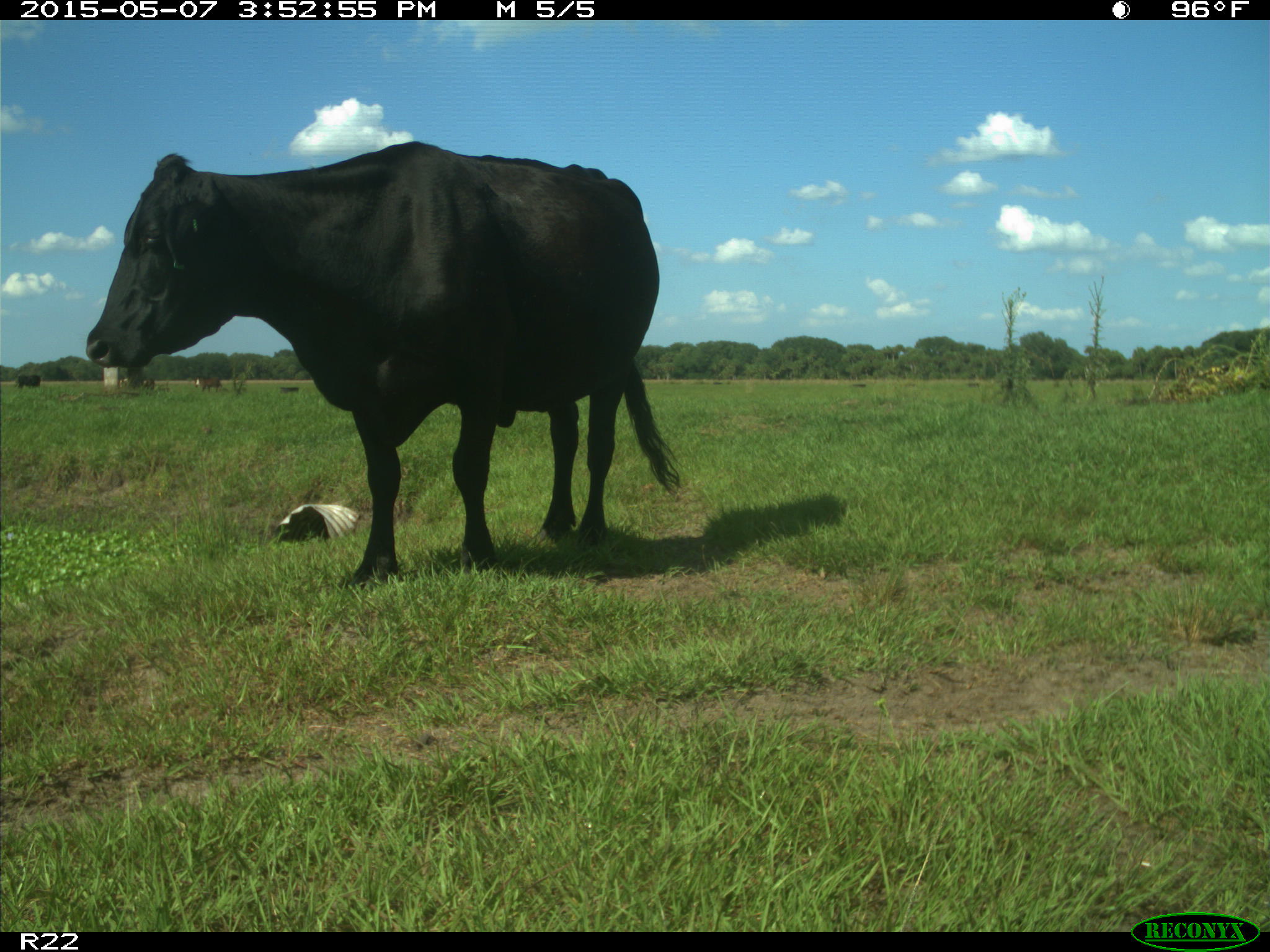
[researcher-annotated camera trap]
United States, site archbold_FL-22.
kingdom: Animalia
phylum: Chordata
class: Mammalia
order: Artiodactyla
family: Bovidae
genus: Bos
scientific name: Bos taurus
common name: domestic cow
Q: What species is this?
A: Bos taurus (domestic cow).